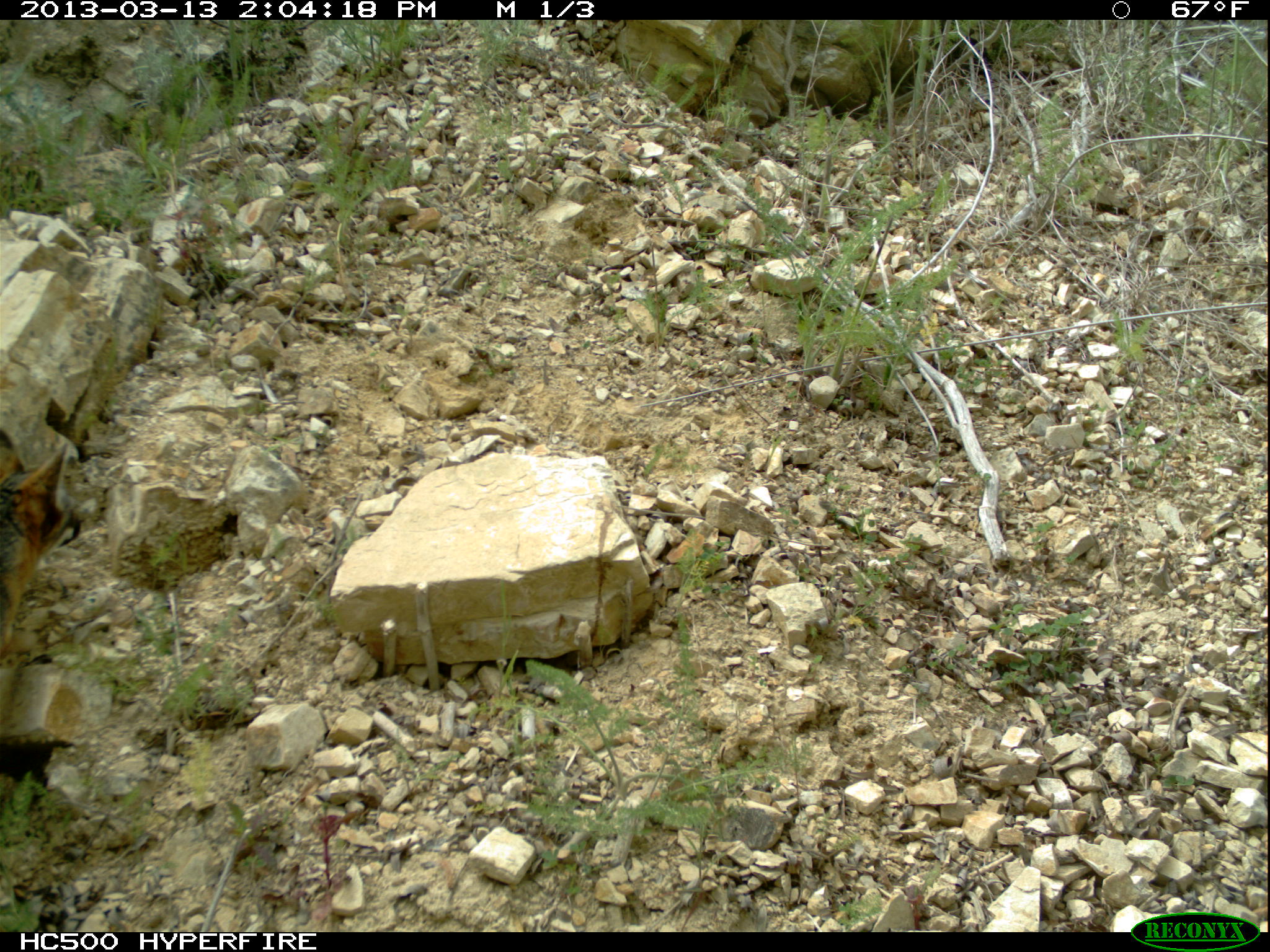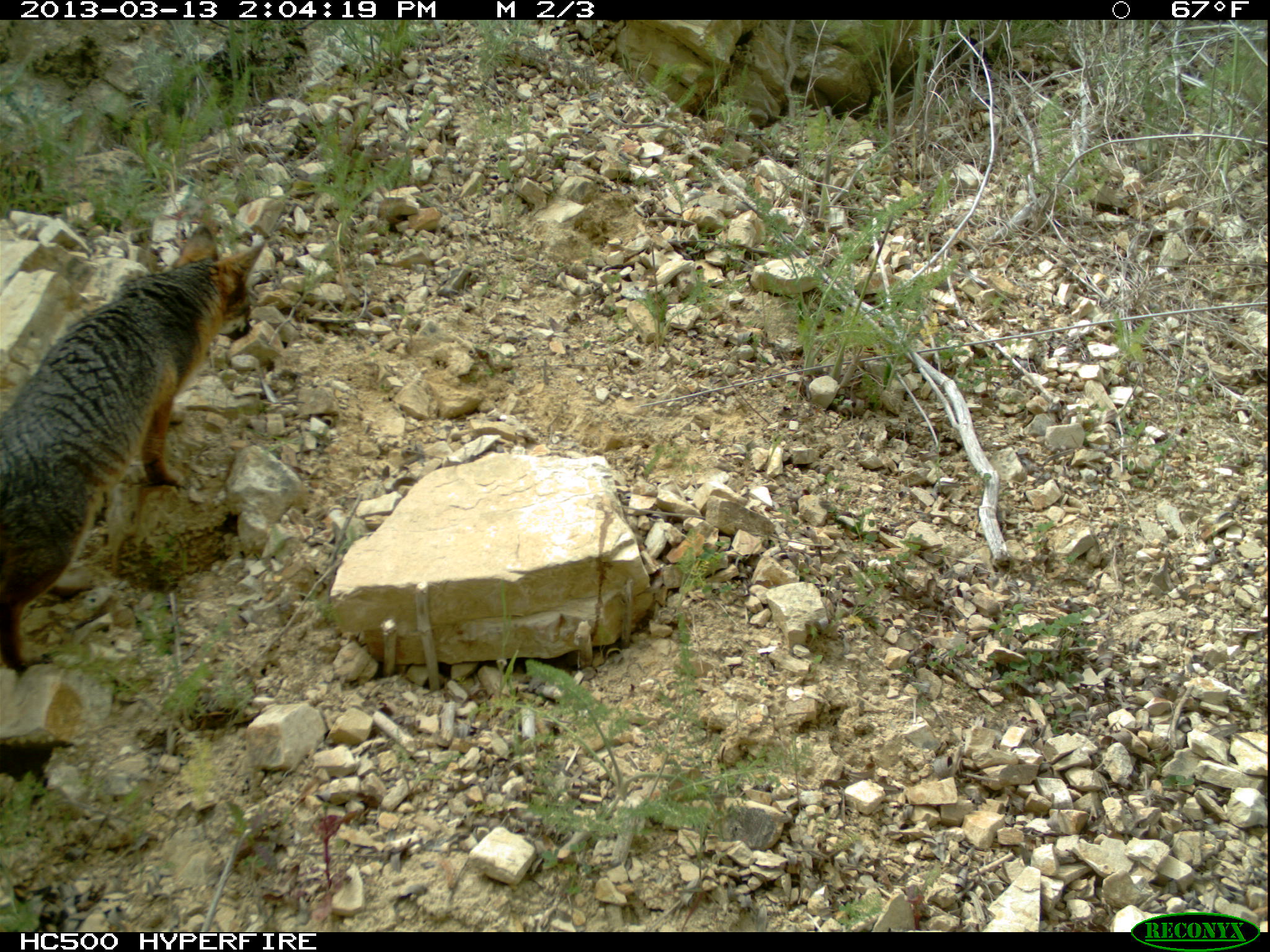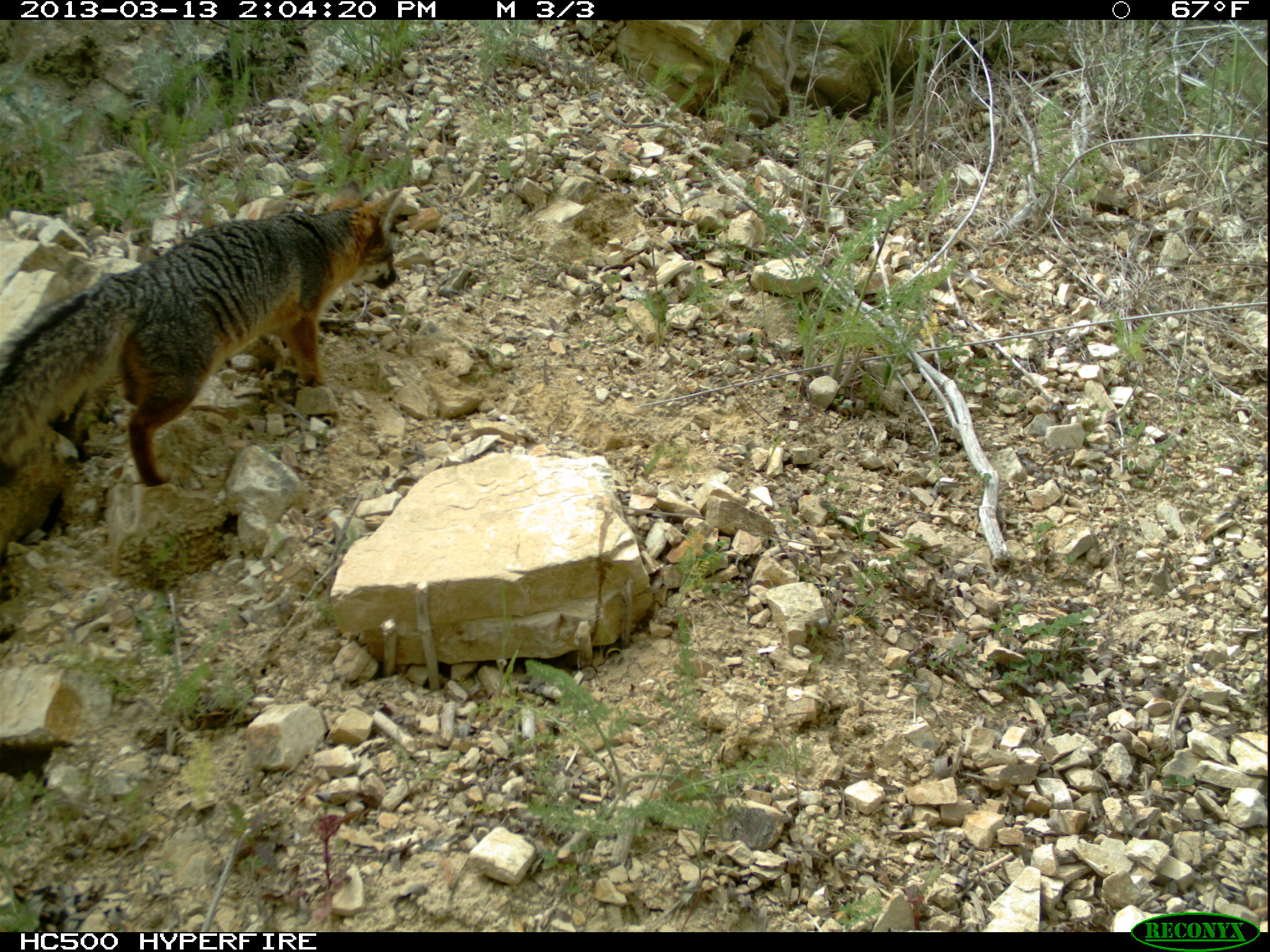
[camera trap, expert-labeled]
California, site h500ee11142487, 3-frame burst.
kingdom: Animalia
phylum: Chordata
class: Mammalia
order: Carnivora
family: Canidae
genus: Urocyon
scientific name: Urocyon littoralis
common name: island fox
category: fox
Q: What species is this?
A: Fox (island fox) (Urocyon littoralis).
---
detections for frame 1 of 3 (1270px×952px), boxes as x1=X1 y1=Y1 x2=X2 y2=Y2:
fox: x1=0 y1=428 x2=79 y2=670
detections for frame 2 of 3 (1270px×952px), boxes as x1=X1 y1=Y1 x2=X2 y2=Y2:
fox: x1=0 y1=224 x2=263 y2=672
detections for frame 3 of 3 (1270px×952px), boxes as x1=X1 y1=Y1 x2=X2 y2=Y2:
fox: x1=0 y1=174 x2=403 y2=488